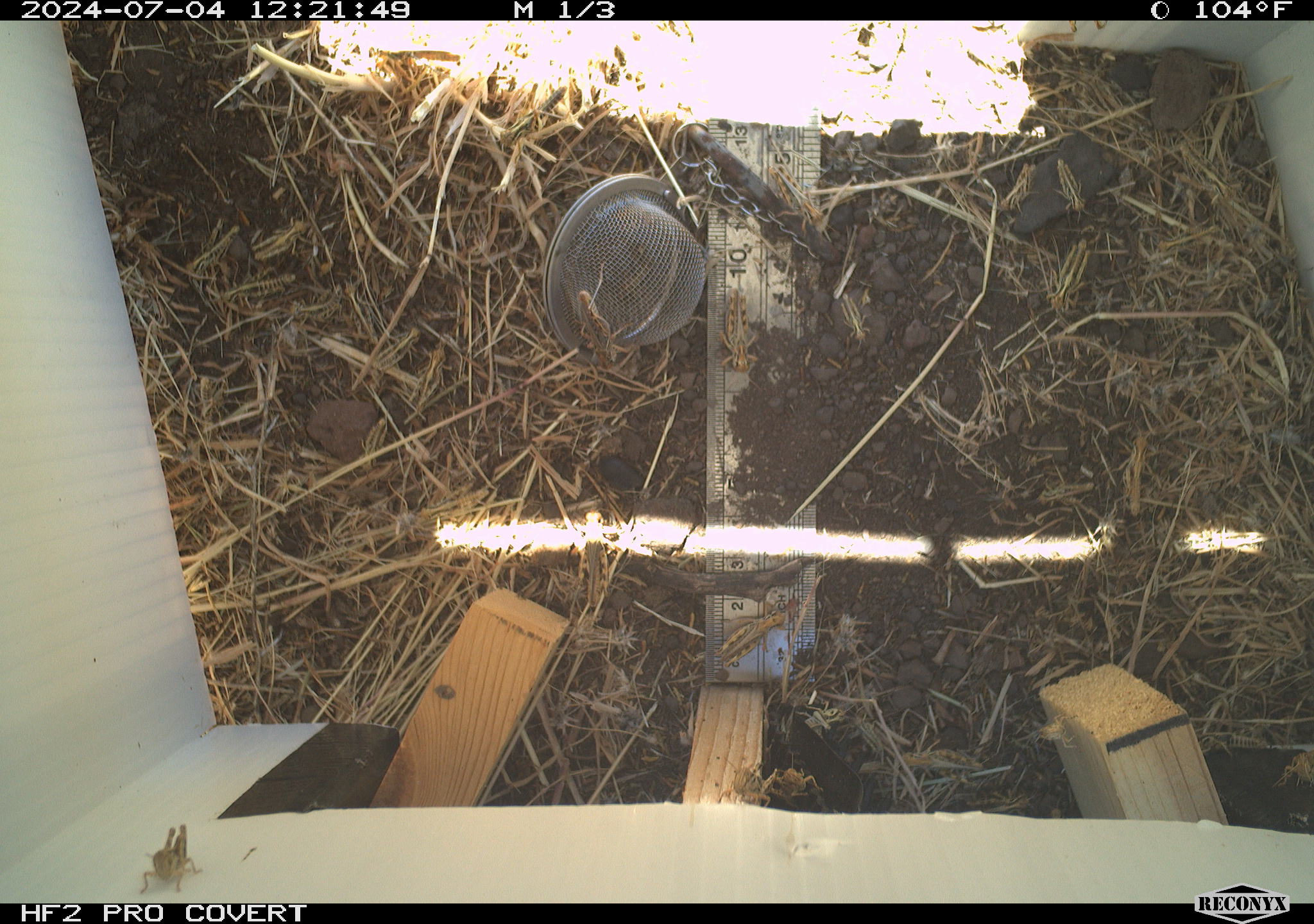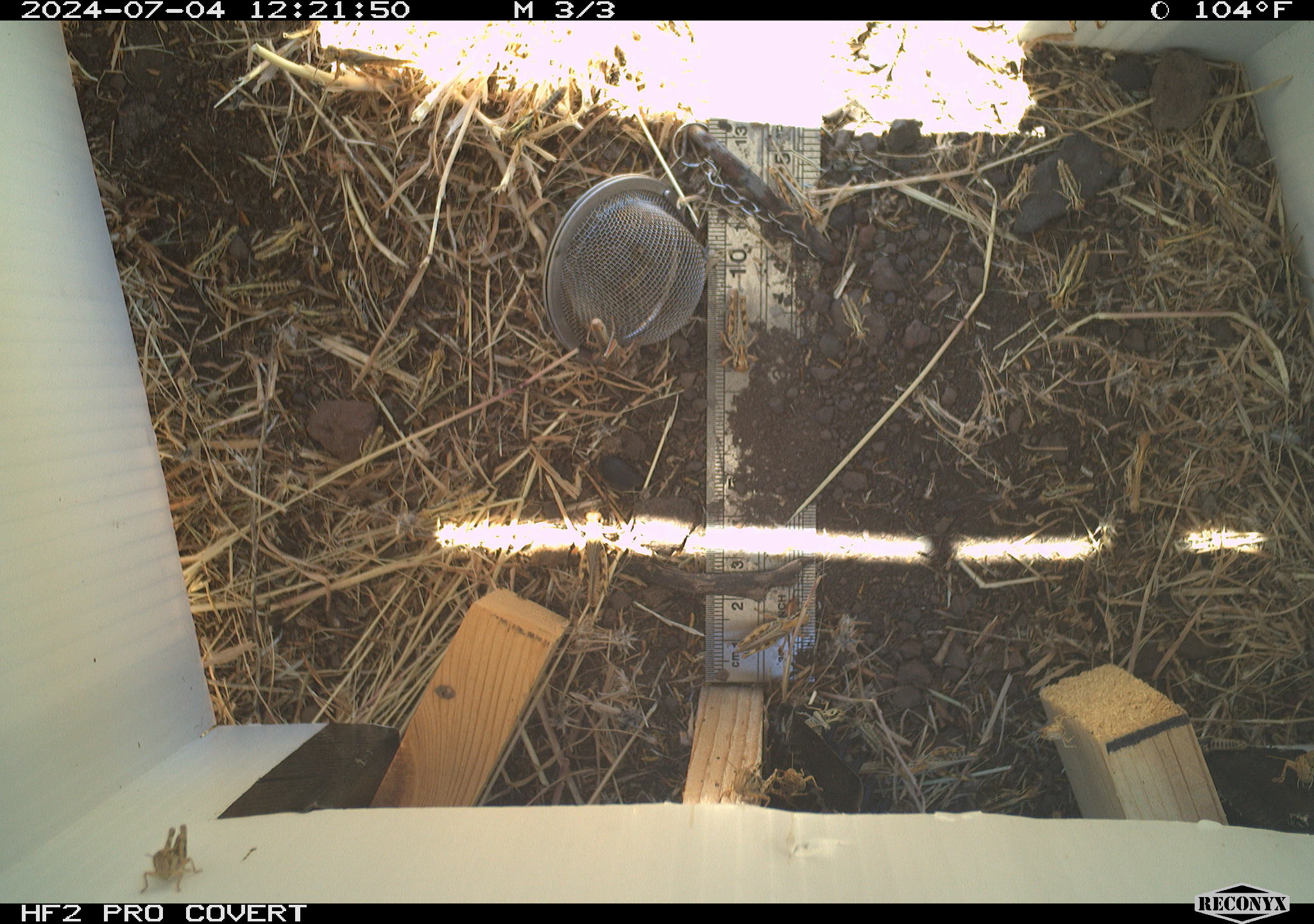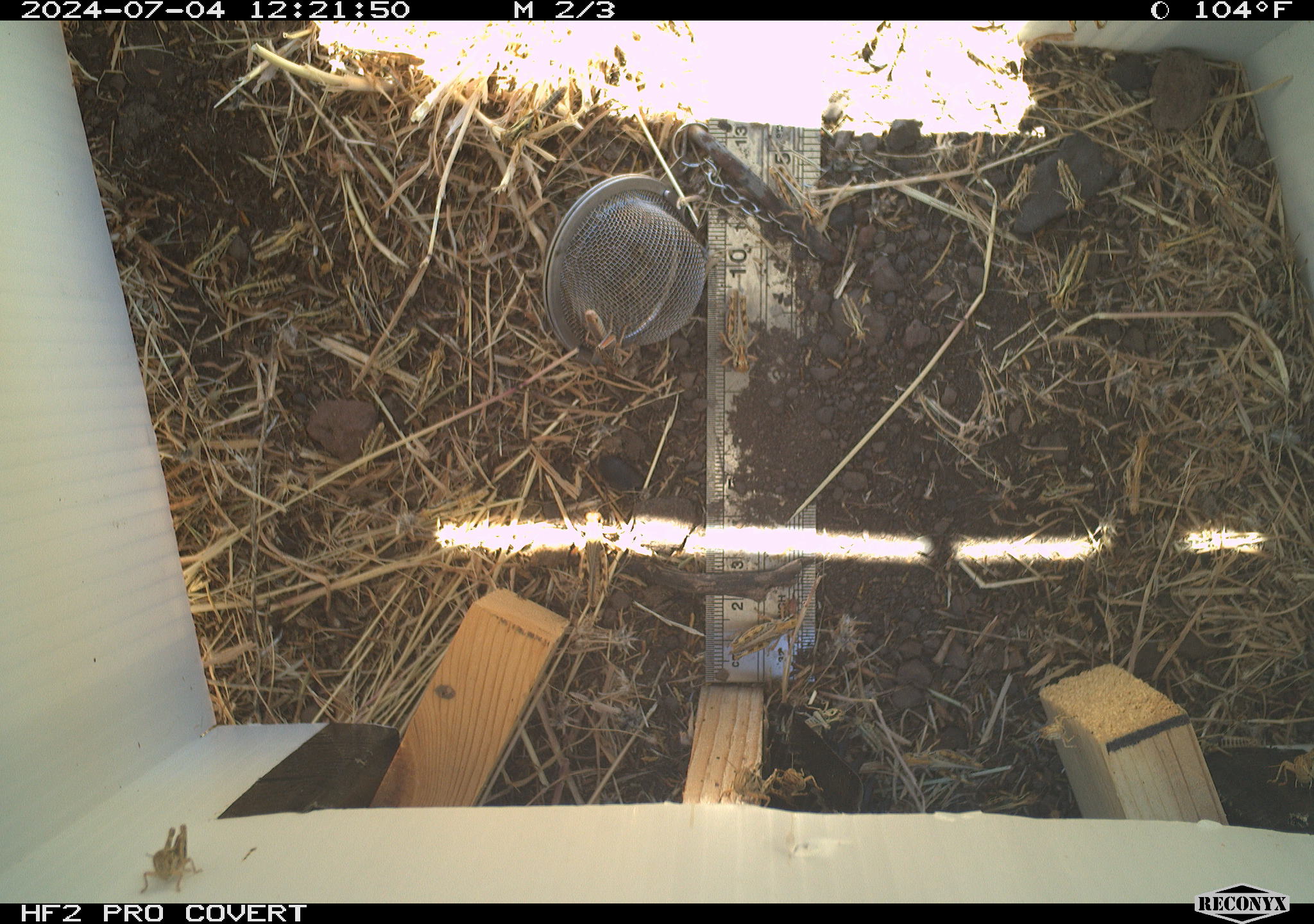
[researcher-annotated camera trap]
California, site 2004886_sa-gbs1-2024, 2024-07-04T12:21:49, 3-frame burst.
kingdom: Animalia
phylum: Arthropoda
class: Insecta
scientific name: Insecta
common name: insect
Insect (Insecta).